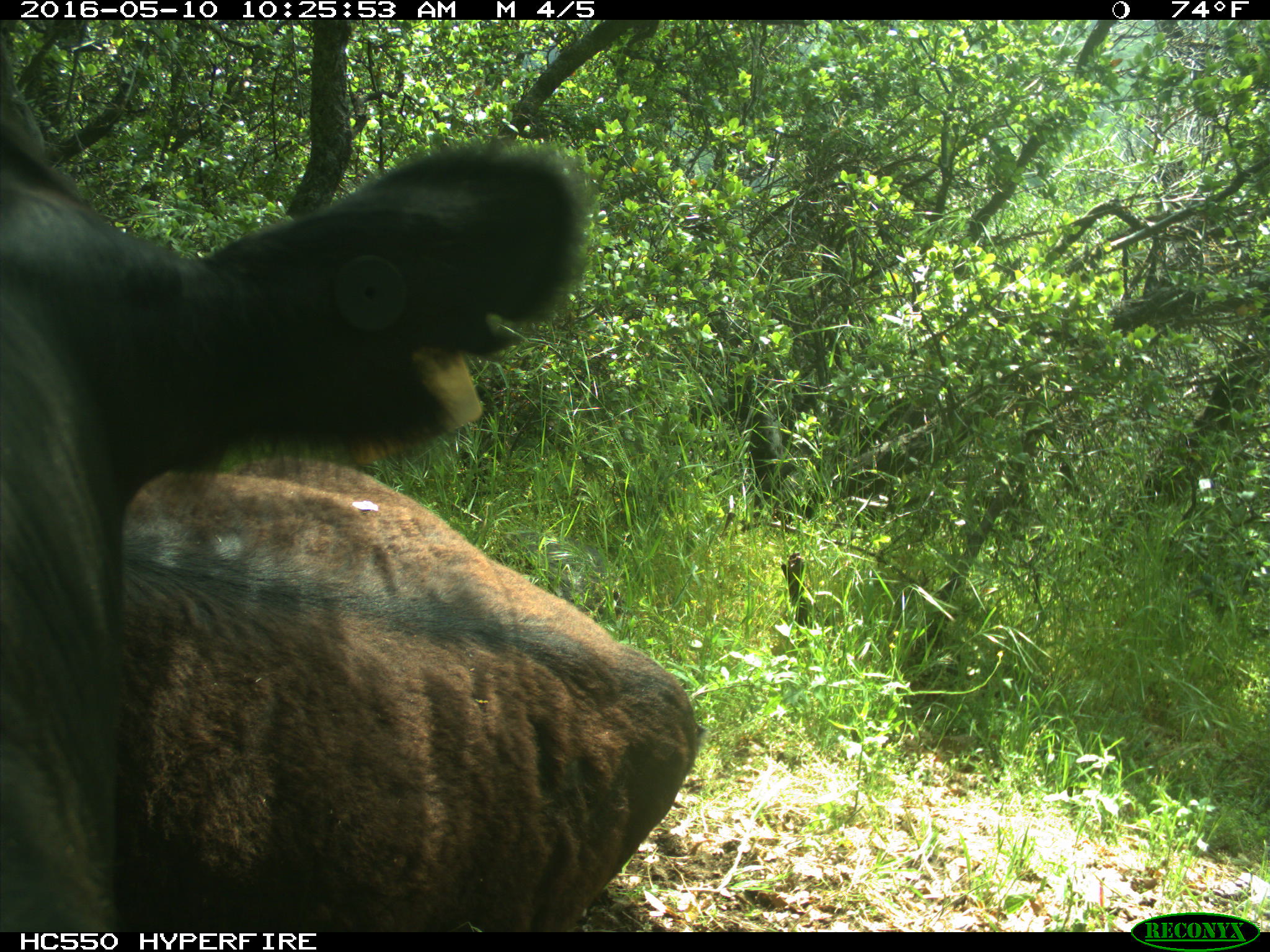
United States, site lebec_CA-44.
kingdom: Animalia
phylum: Chordata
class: Mammalia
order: Artiodactyla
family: Bovidae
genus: Bos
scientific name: Bos taurus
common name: domestic cow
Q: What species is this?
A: Bos taurus (domestic cow).